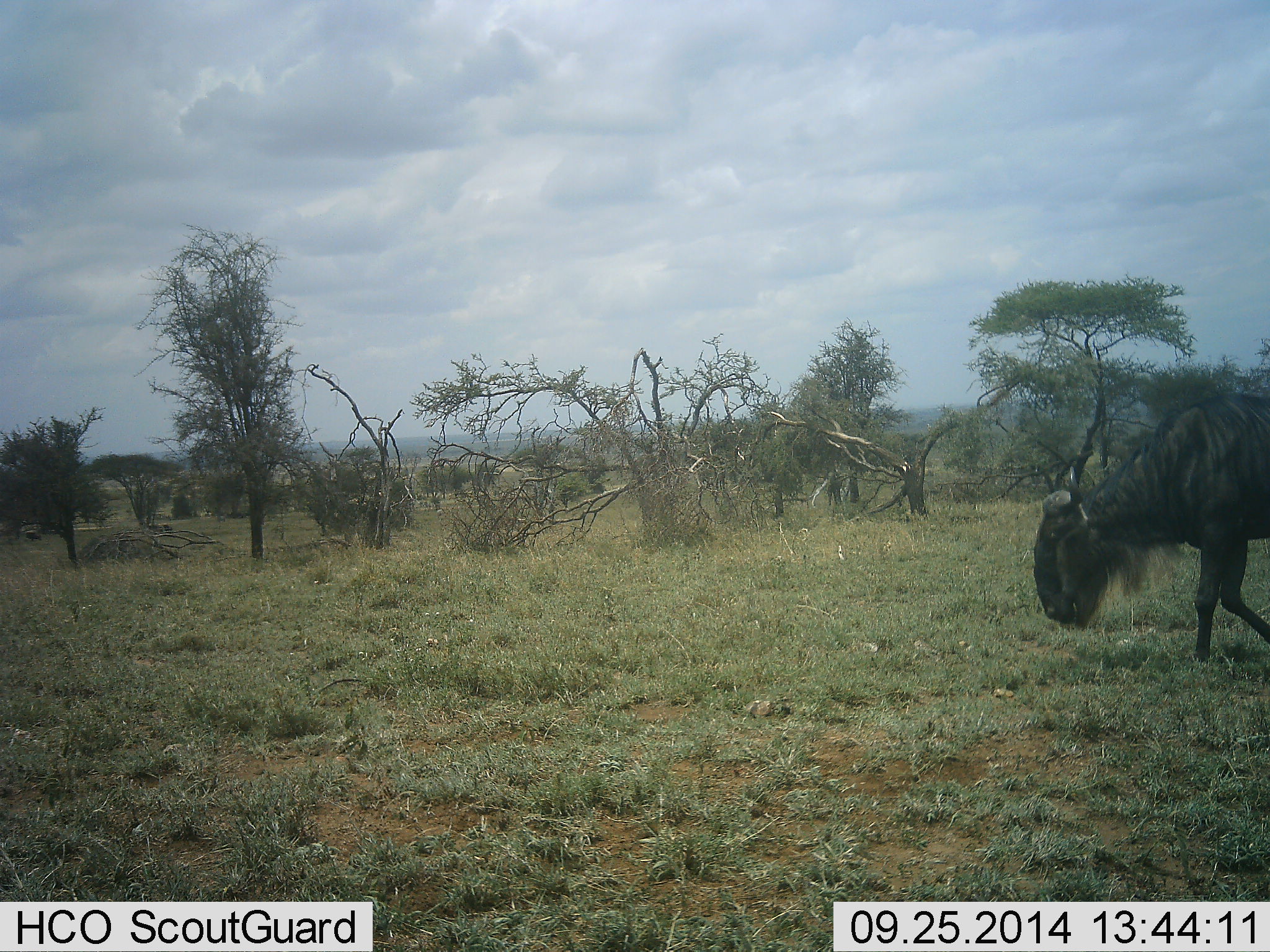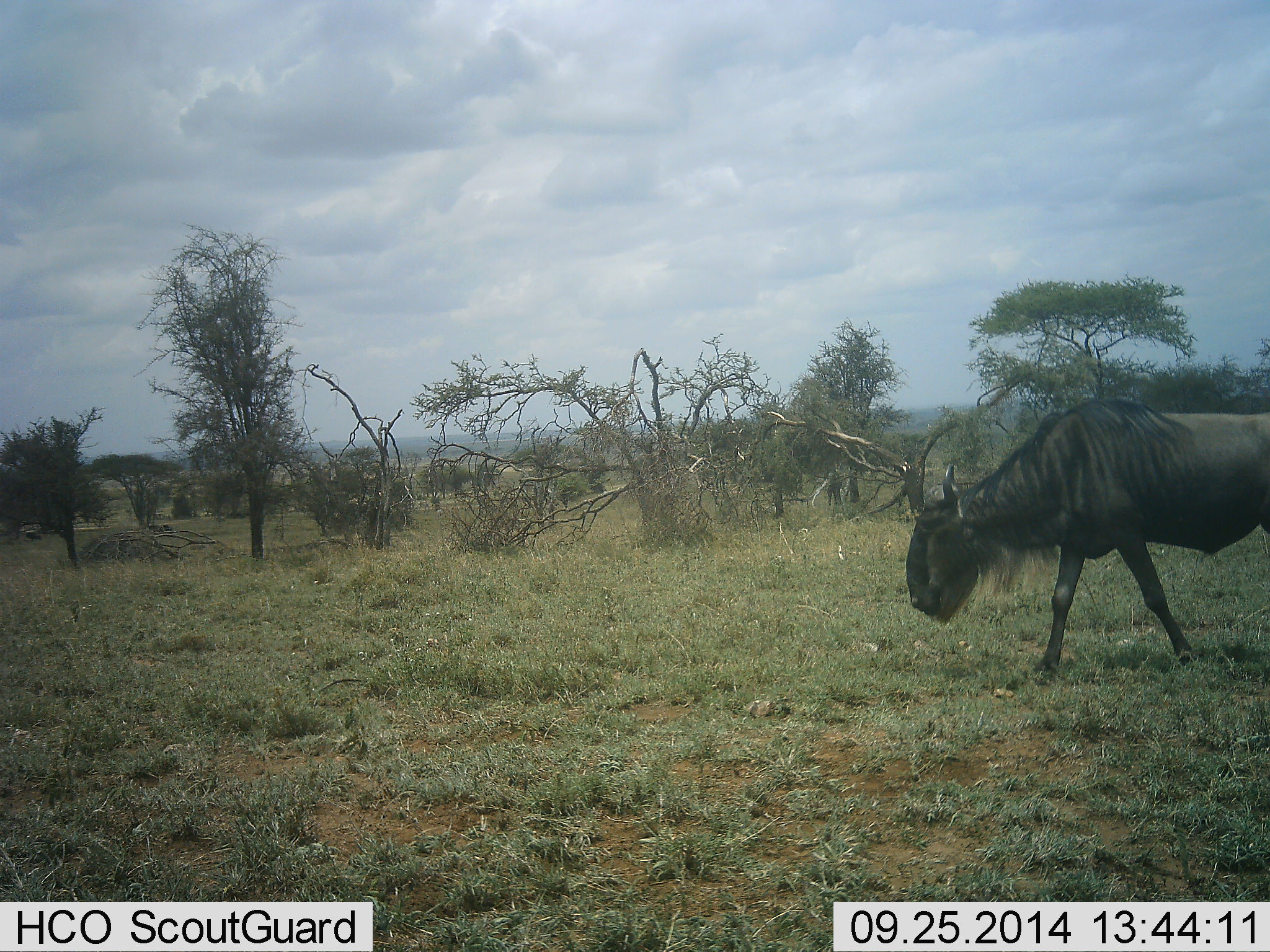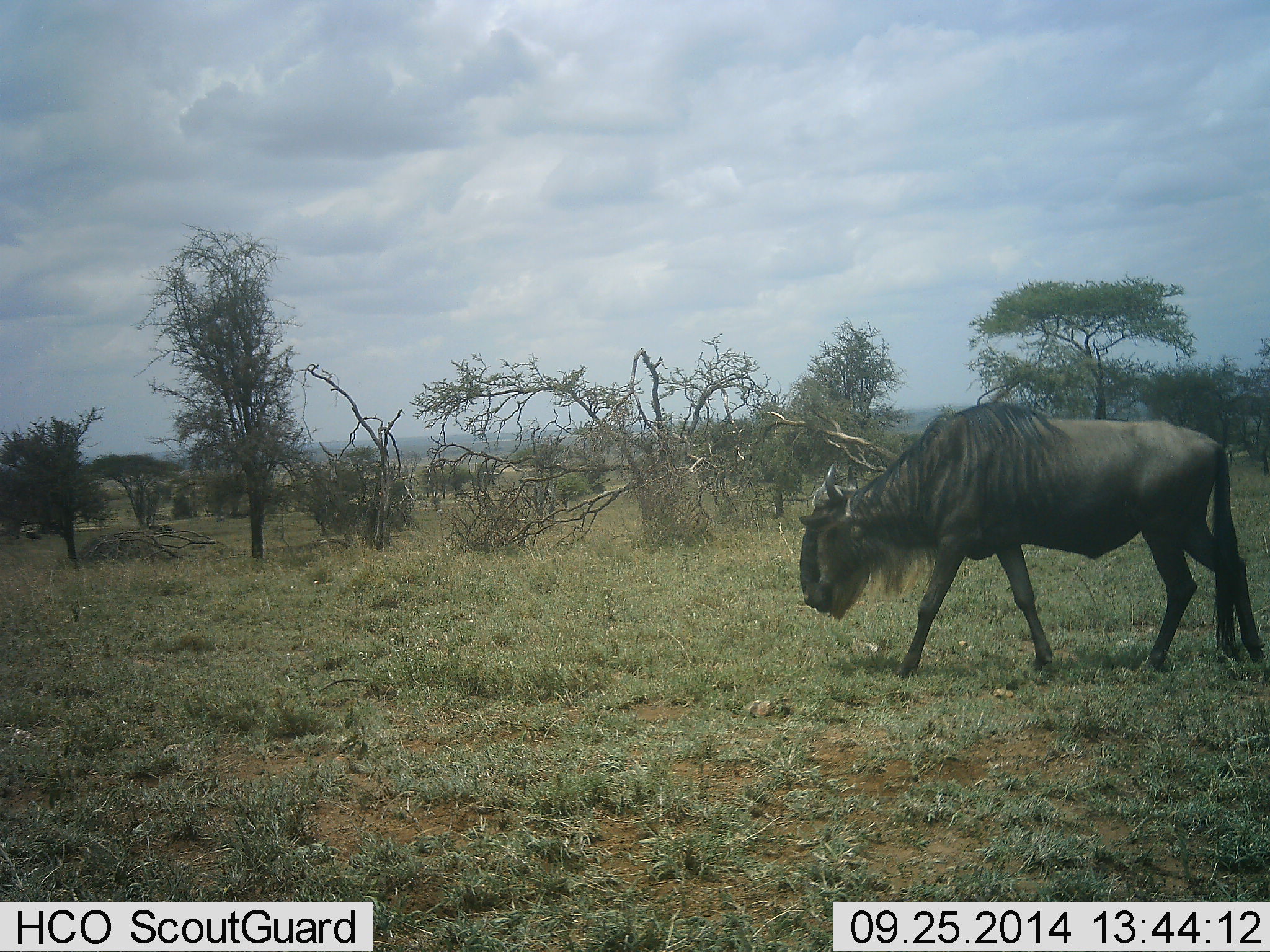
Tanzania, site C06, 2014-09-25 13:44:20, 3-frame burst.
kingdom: Animalia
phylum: Chordata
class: Mammalia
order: Artiodactyla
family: Bovidae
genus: Connochaetes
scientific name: Connochaetes taurinus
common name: blue wildebeest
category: wildebeest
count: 1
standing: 10%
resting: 0%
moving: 100%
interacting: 0%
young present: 0%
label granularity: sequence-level